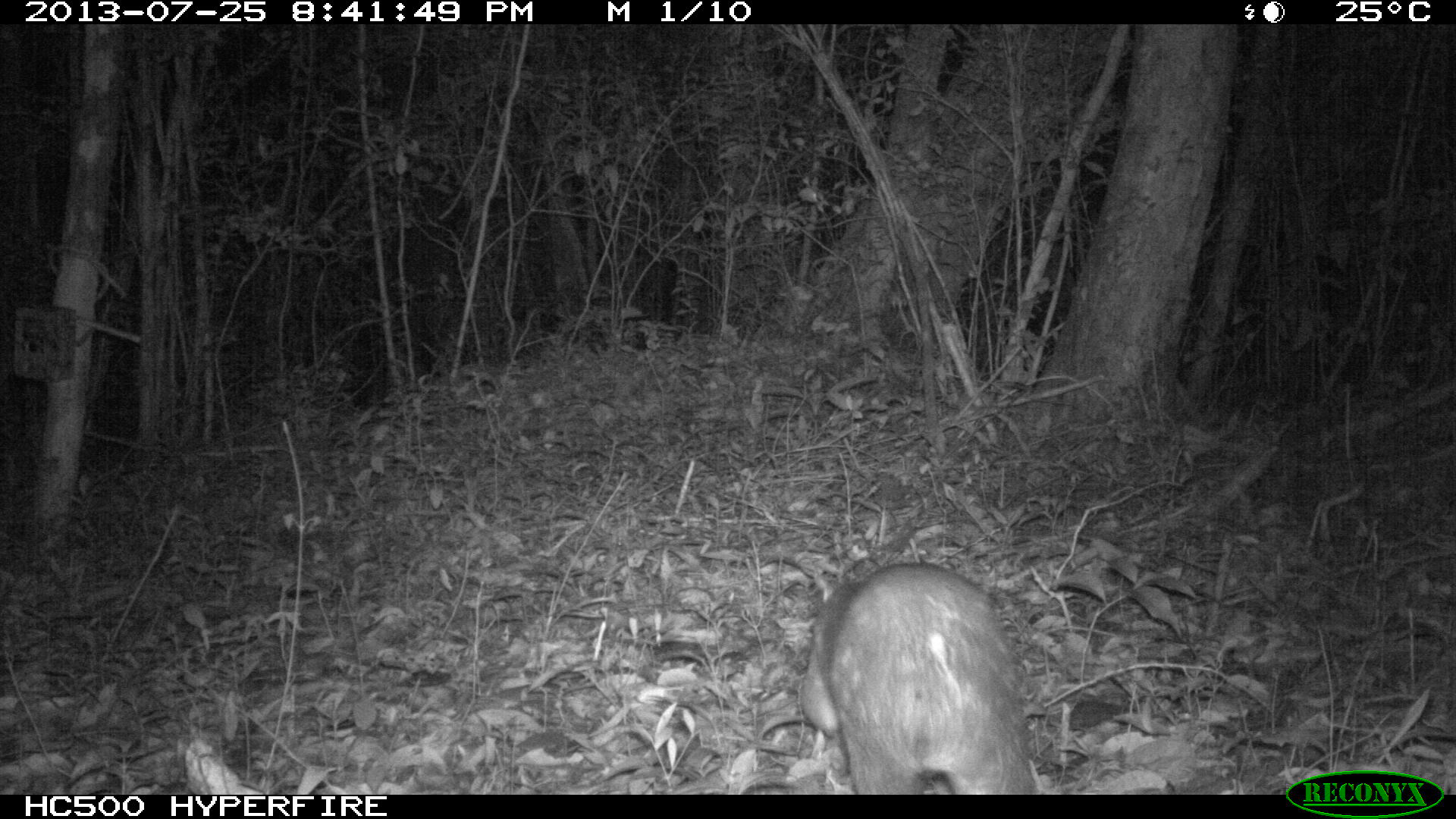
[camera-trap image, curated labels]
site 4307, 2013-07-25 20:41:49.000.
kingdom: Animalia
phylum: Chordata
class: Mammalia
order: Rodentia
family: Cuniculidae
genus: Cuniculus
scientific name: Cuniculus paca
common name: lowland paca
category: agouti paca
Agouti paca (lowland paca) (Cuniculus paca), count 1.